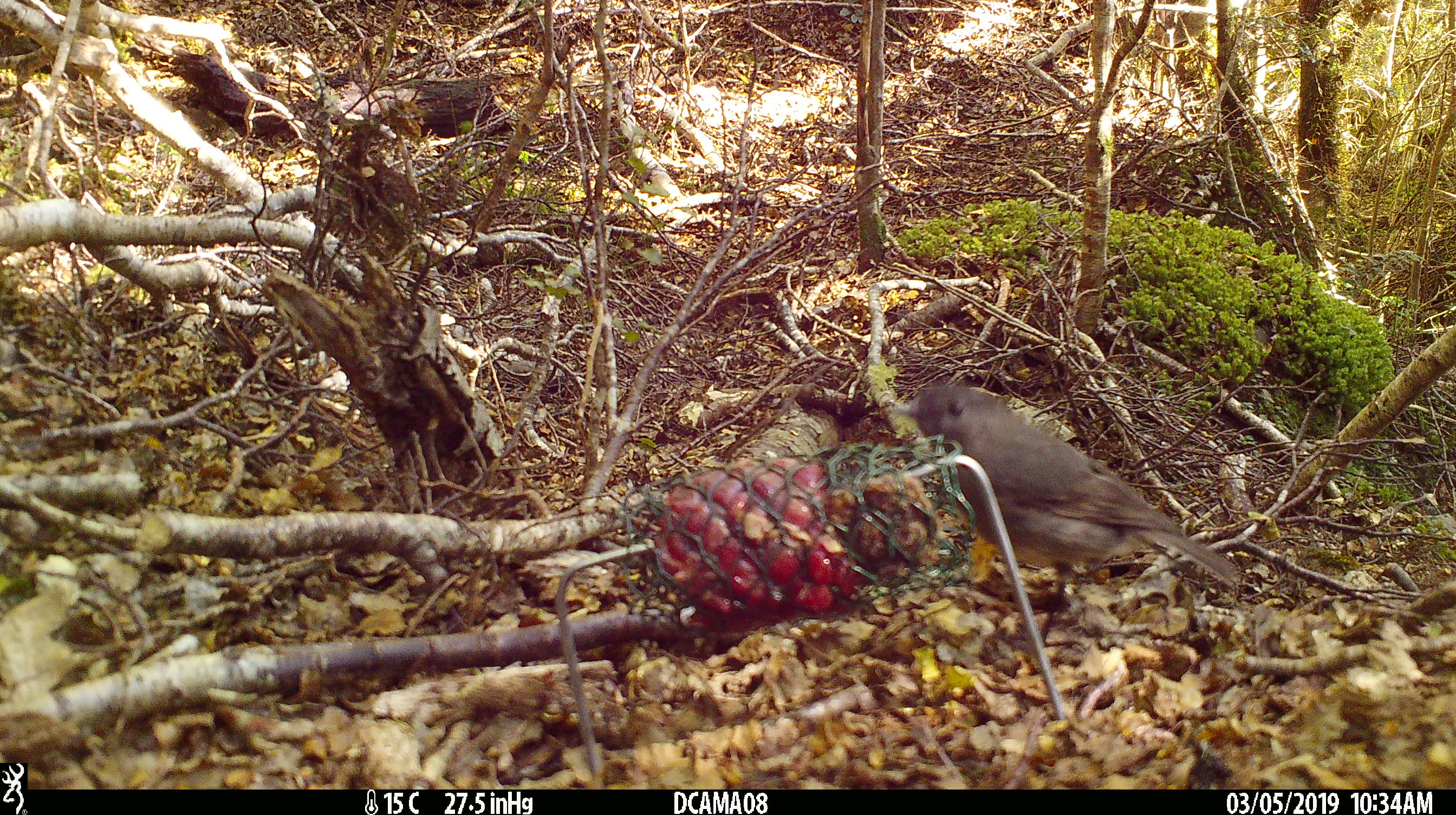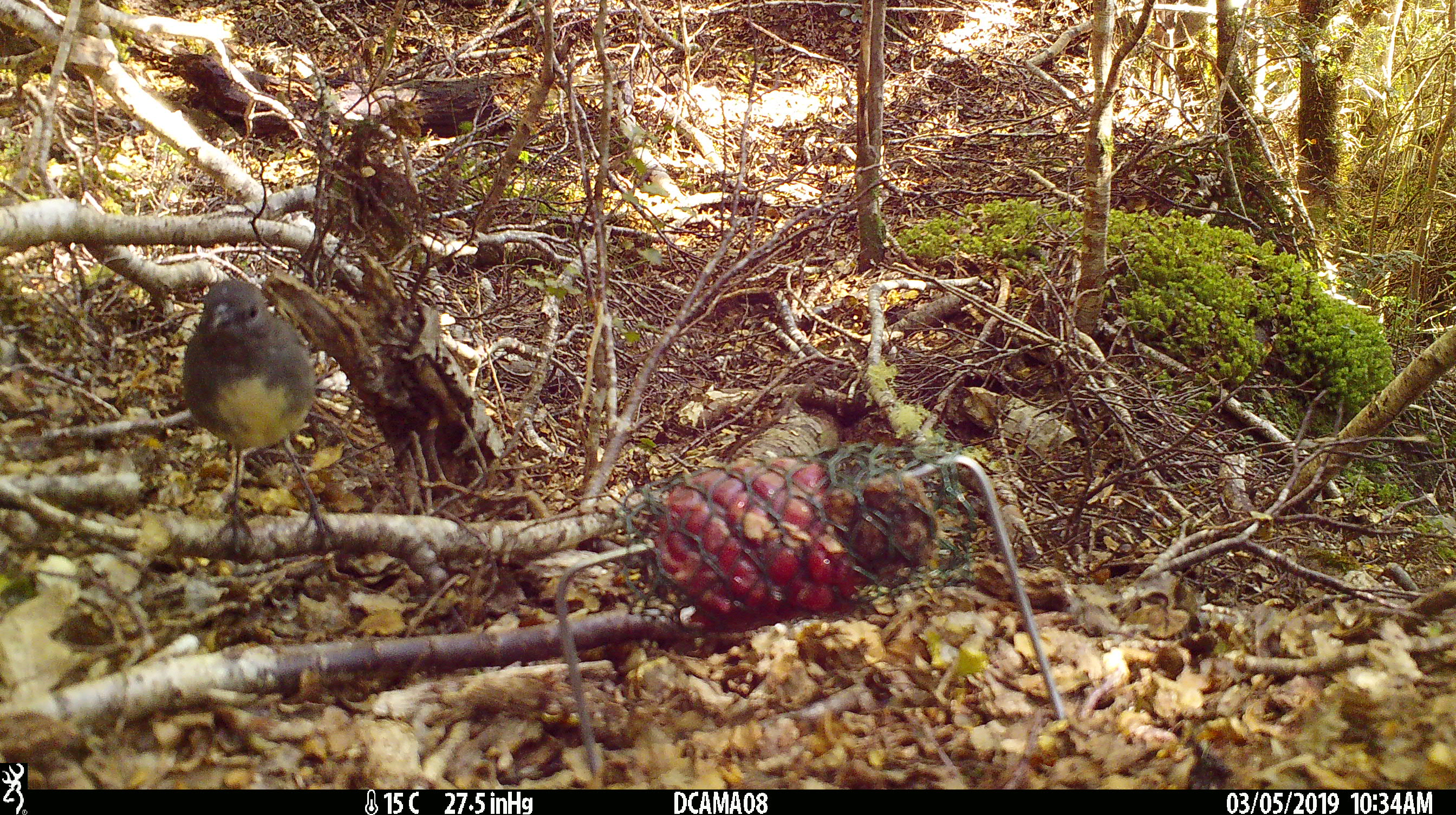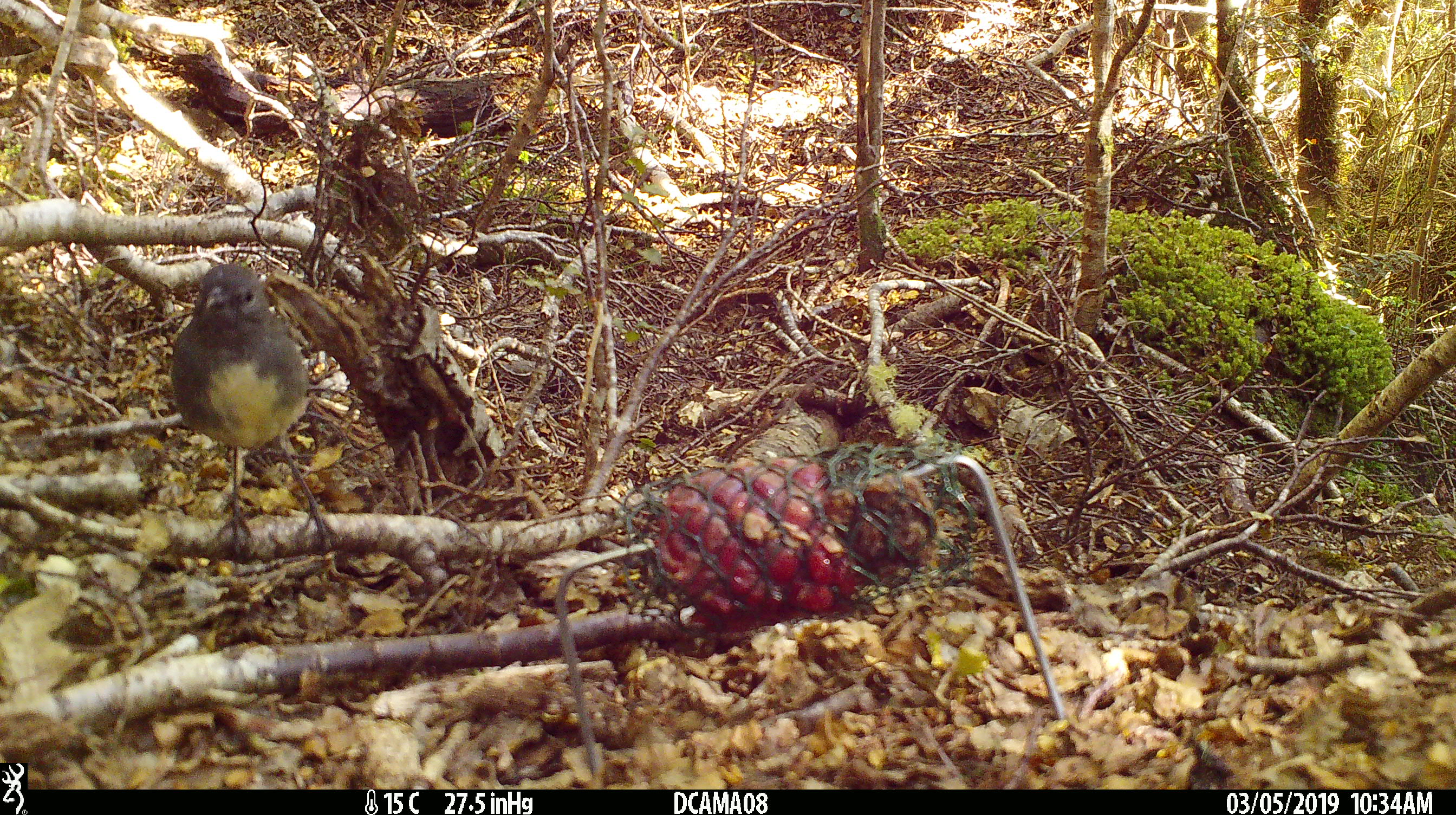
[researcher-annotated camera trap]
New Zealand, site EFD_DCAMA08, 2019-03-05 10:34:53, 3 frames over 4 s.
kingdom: Animalia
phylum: Chordata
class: Aves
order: Passeriformes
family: Petroicidae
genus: Petroica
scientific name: Petroica australis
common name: new zealand robin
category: robin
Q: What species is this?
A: Robin (new zealand robin) (Petroica australis).